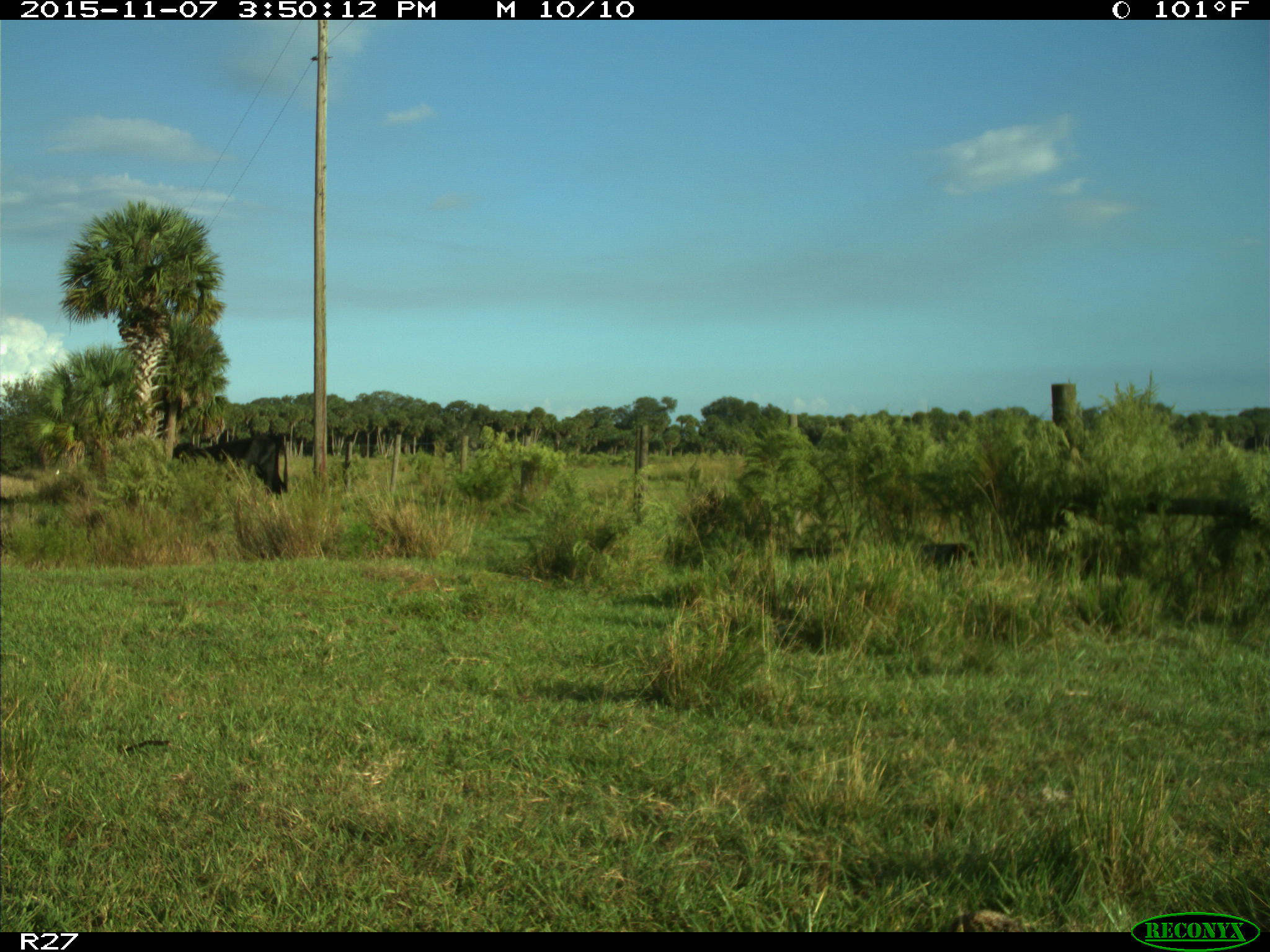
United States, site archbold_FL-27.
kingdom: Animalia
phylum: Chordata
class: Mammalia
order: Artiodactyla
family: Bovidae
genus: Bos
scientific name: Bos taurus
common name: domestic cow